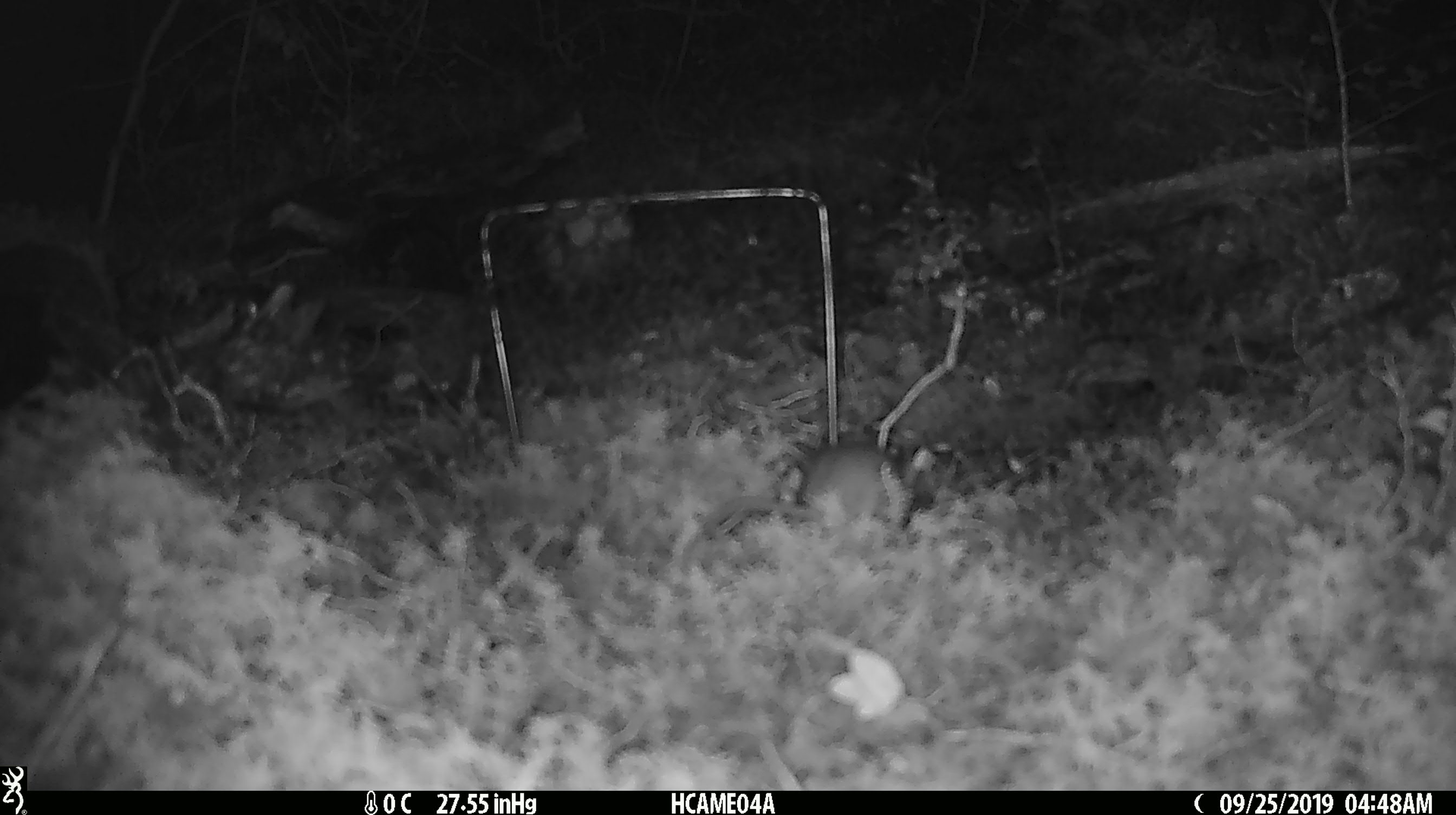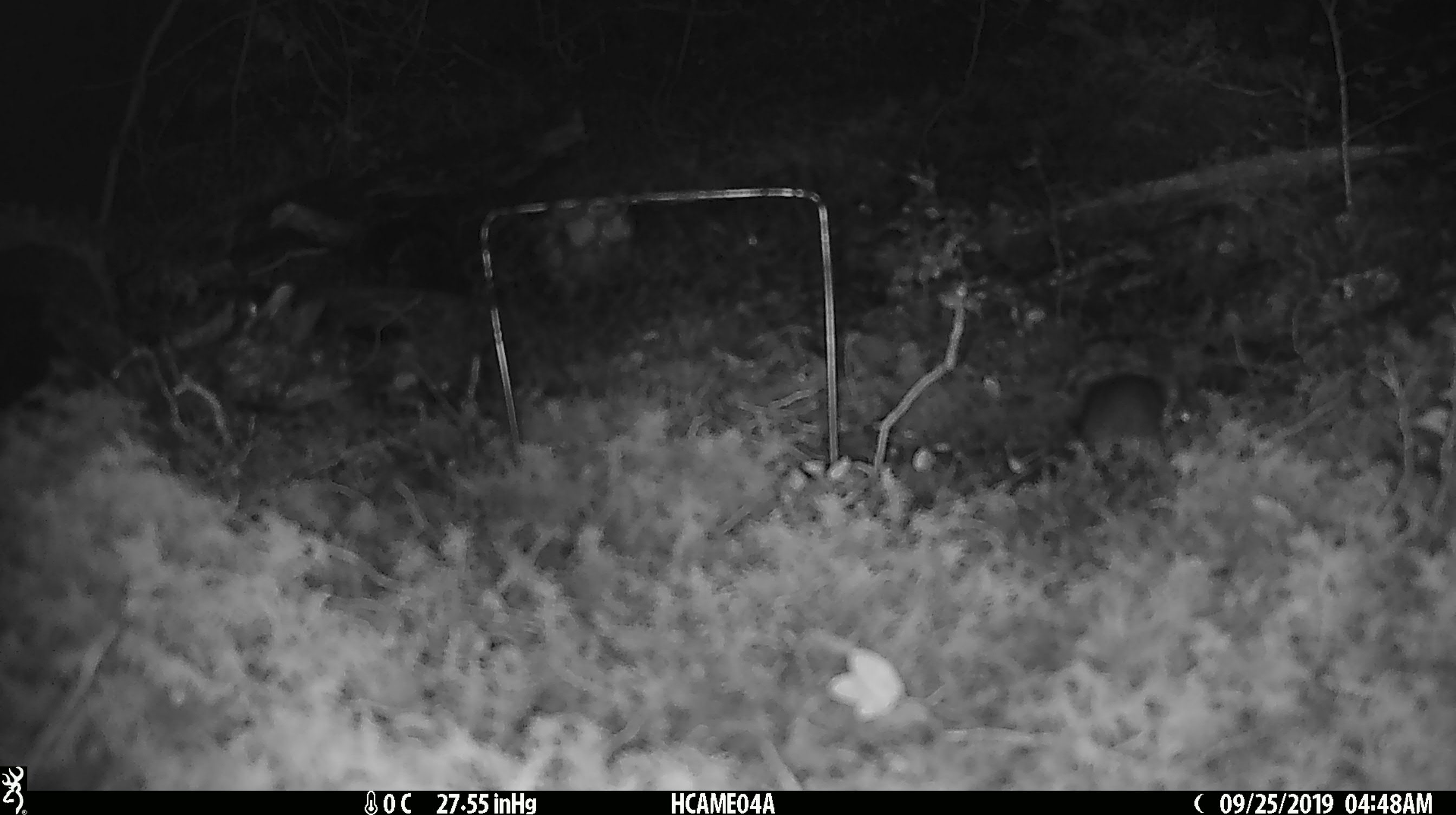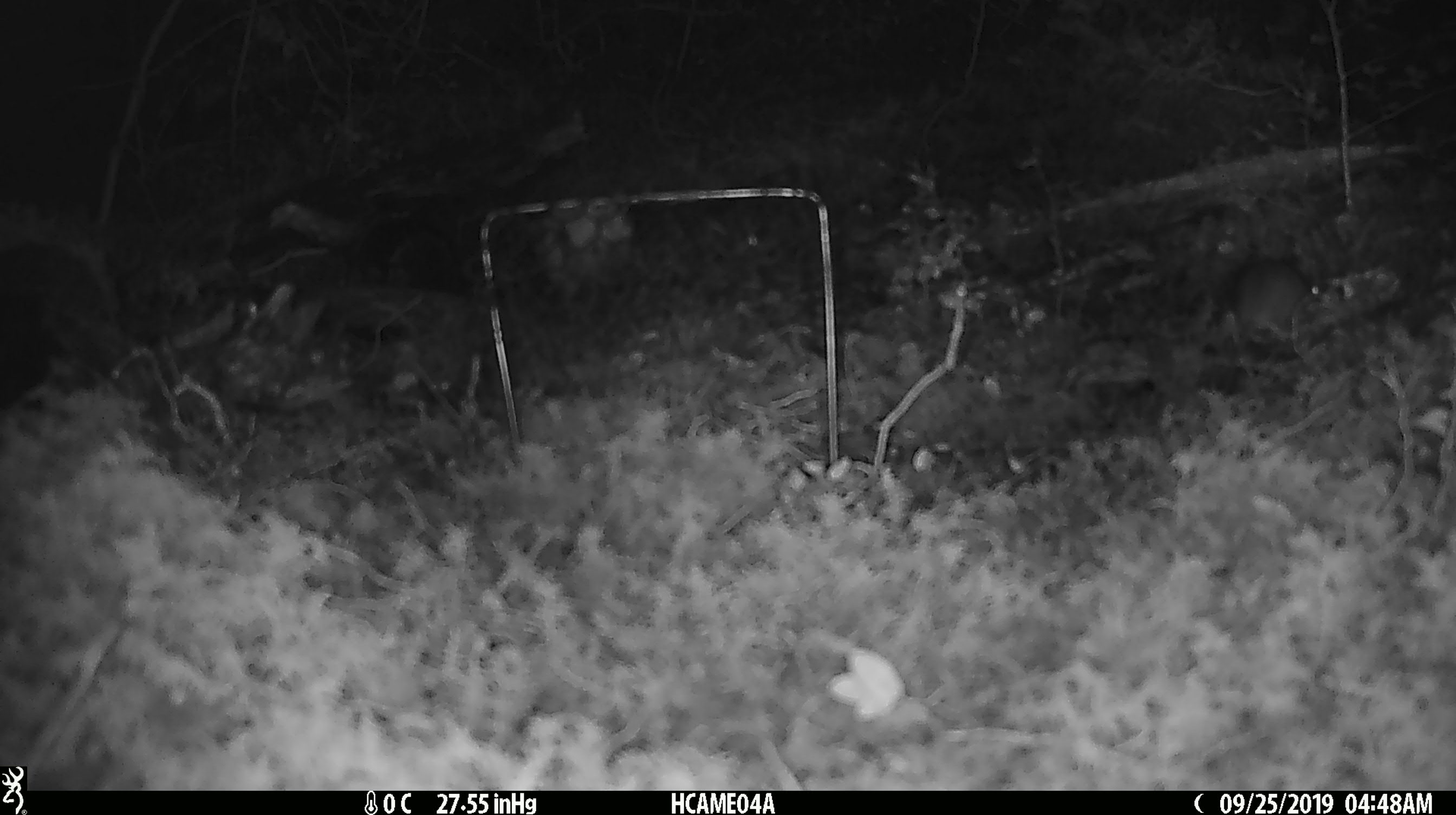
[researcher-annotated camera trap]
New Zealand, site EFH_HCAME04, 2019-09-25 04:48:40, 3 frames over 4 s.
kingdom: Animalia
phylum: Chordata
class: Mammalia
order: Rodentia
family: Muridae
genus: Mus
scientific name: Mus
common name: mouse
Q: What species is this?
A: Mouse (Mus).